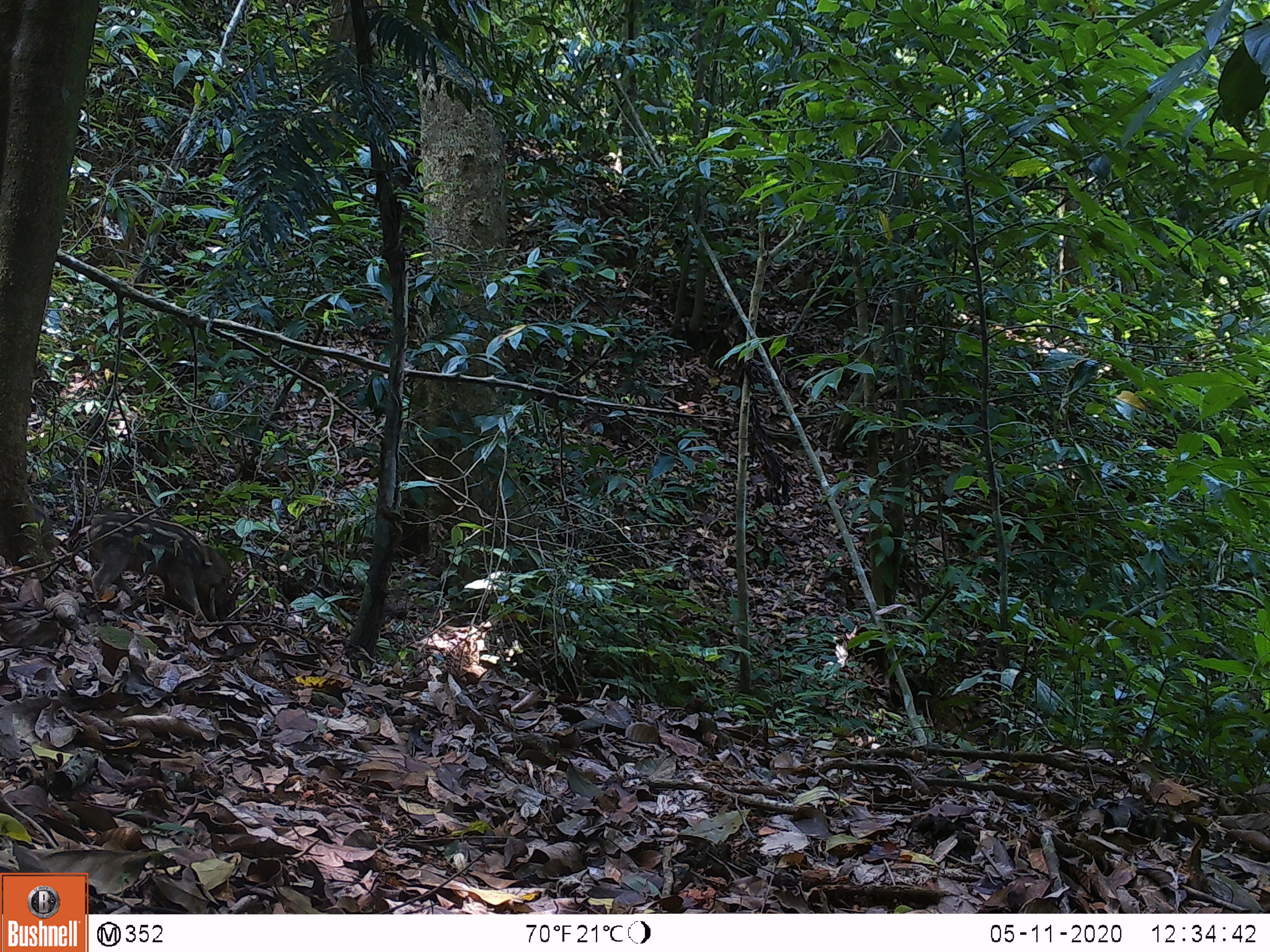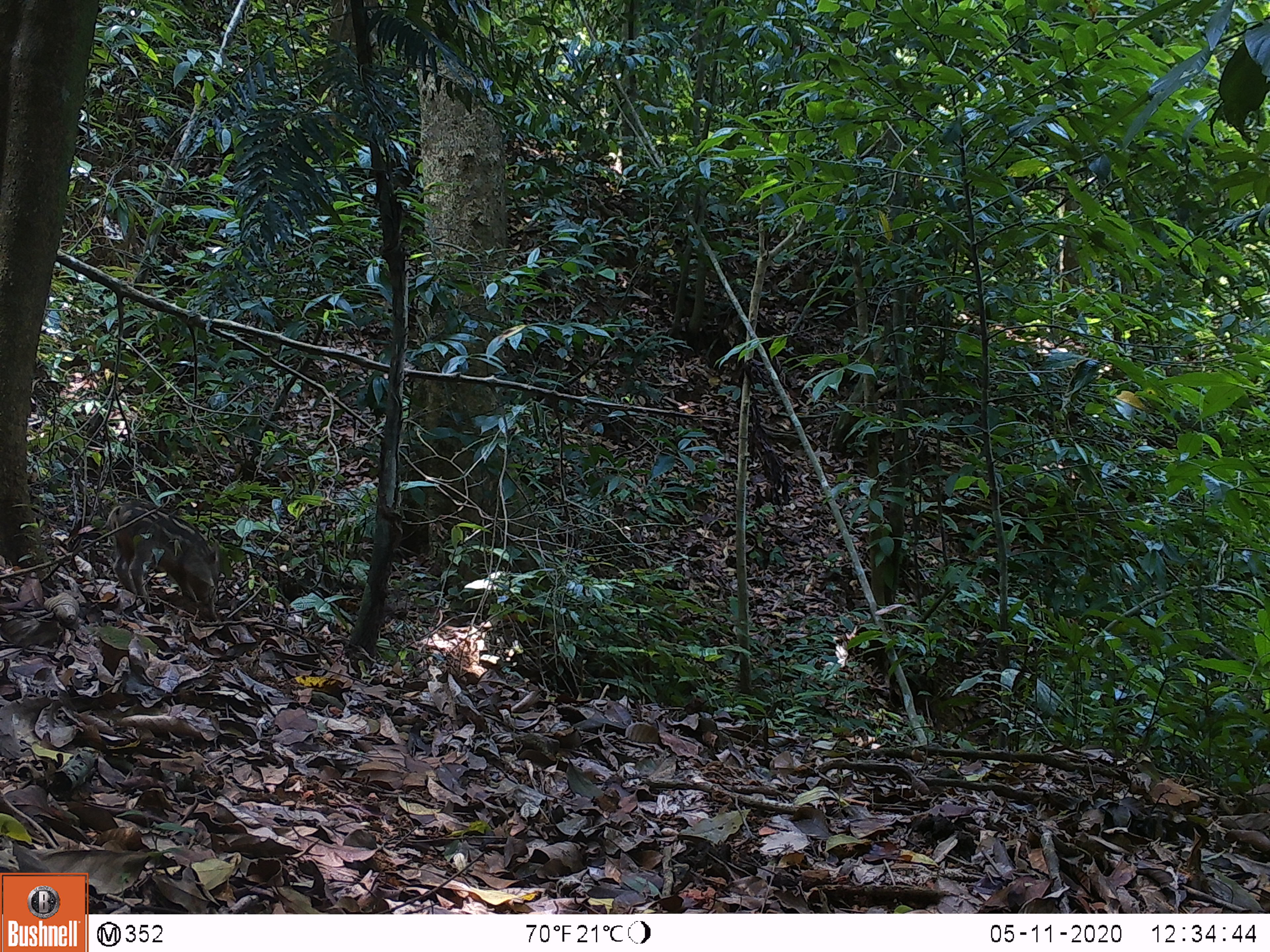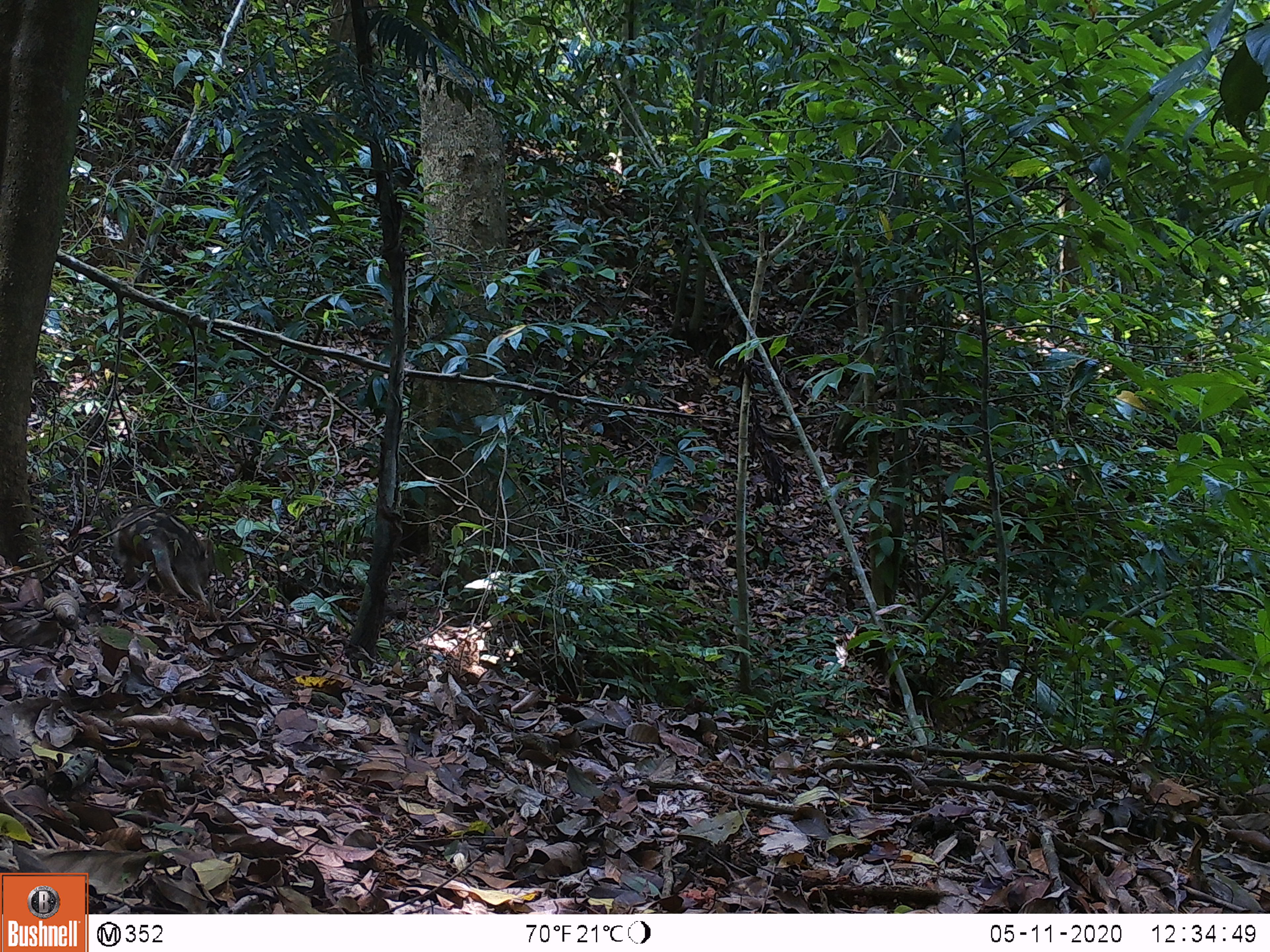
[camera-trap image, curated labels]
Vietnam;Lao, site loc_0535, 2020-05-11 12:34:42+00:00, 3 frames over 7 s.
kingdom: Animalia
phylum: Chordata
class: Mammalia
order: Artiodactyla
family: Suidae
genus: Sus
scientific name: Sus scrofa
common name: eurasian wild pig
Eurasian wild pig (Sus scrofa). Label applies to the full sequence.